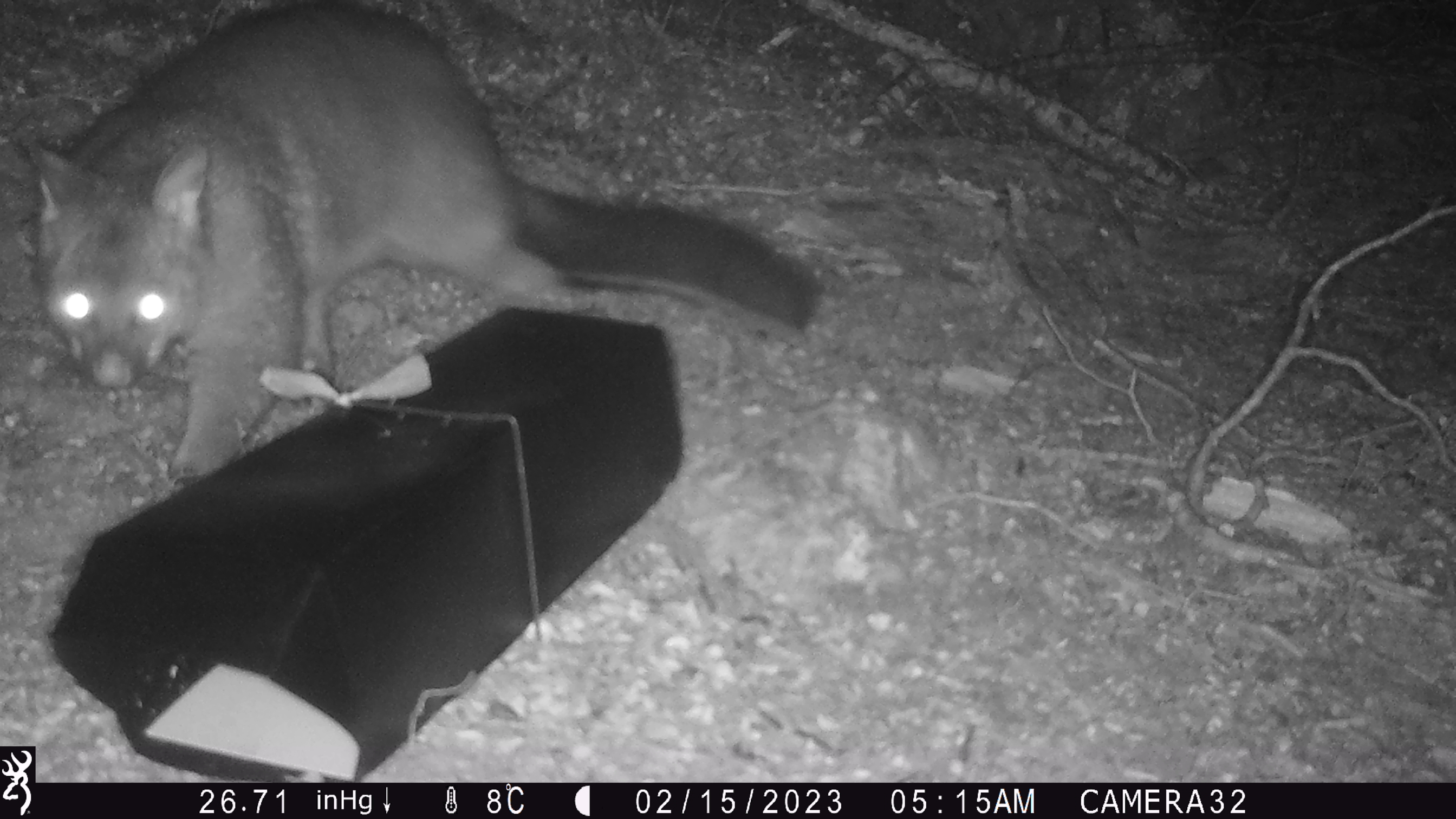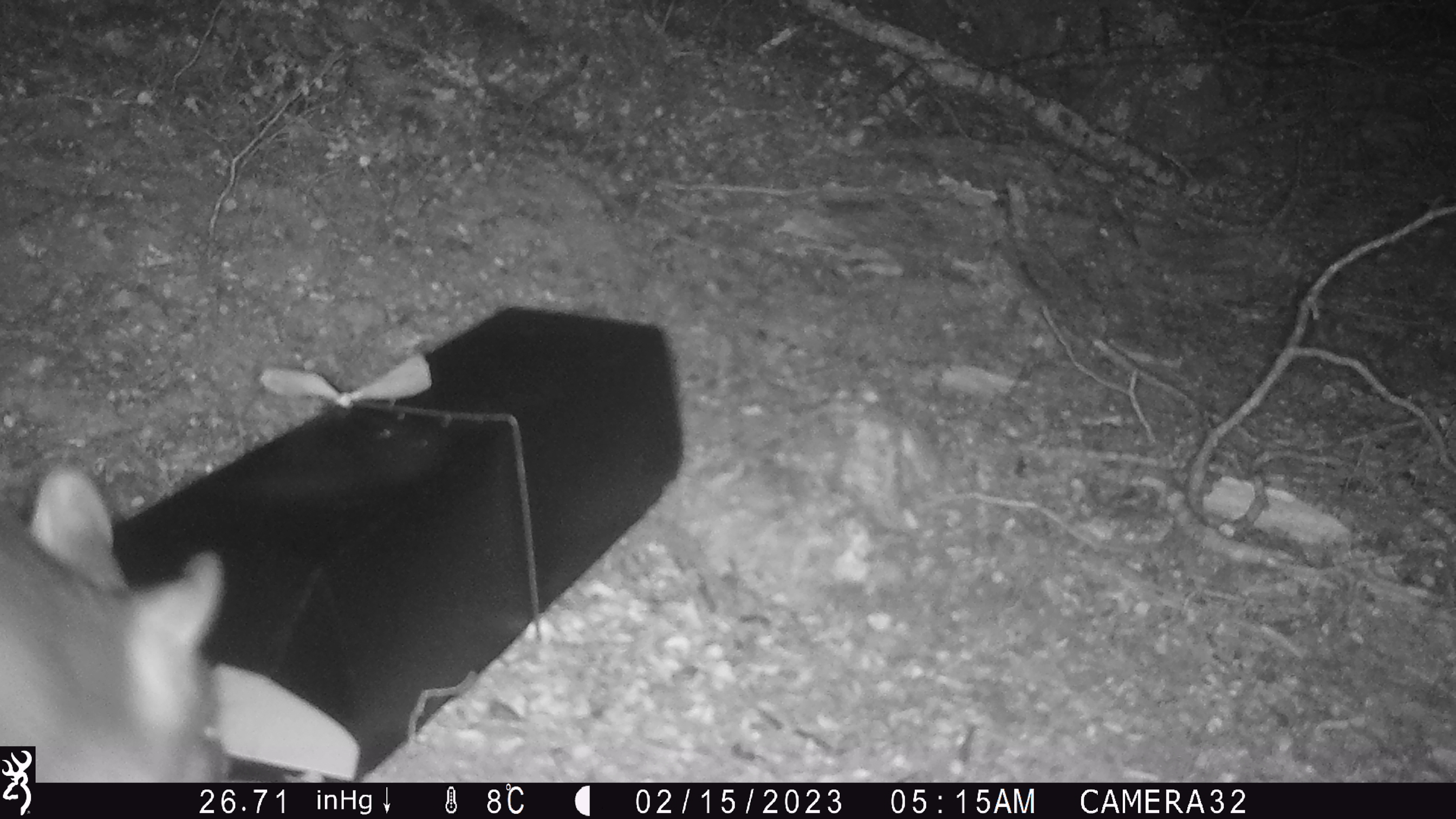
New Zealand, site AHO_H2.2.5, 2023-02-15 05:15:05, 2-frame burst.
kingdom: Animalia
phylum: Chordata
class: Mammalia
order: Carnivora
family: Mustelidae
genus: Mustela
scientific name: Mustela erminea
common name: stoat